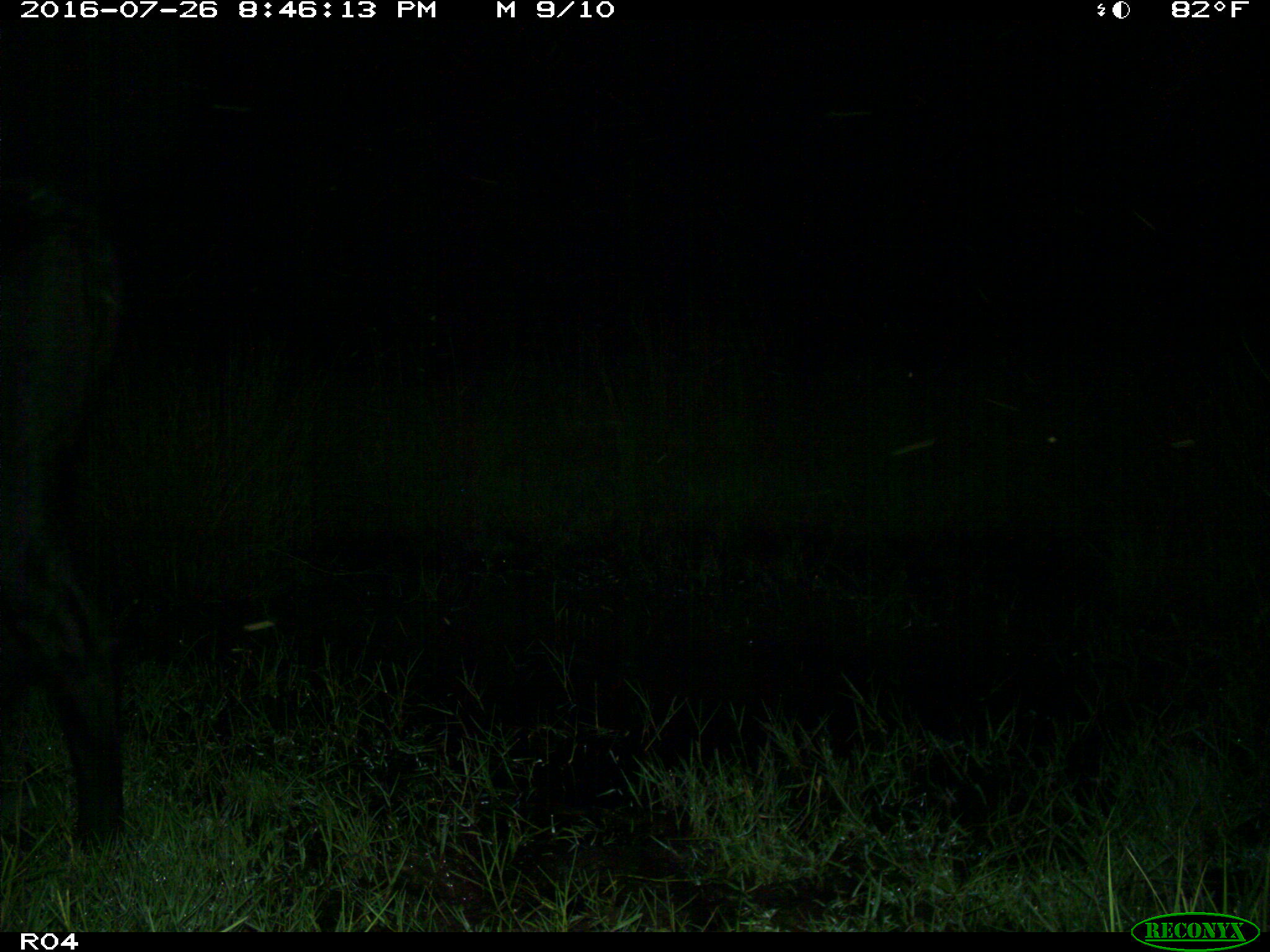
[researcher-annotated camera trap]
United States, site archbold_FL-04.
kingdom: Animalia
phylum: Chordata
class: Mammalia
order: Artiodactyla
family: Bovidae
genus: Bos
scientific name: Bos taurus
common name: domestic cow